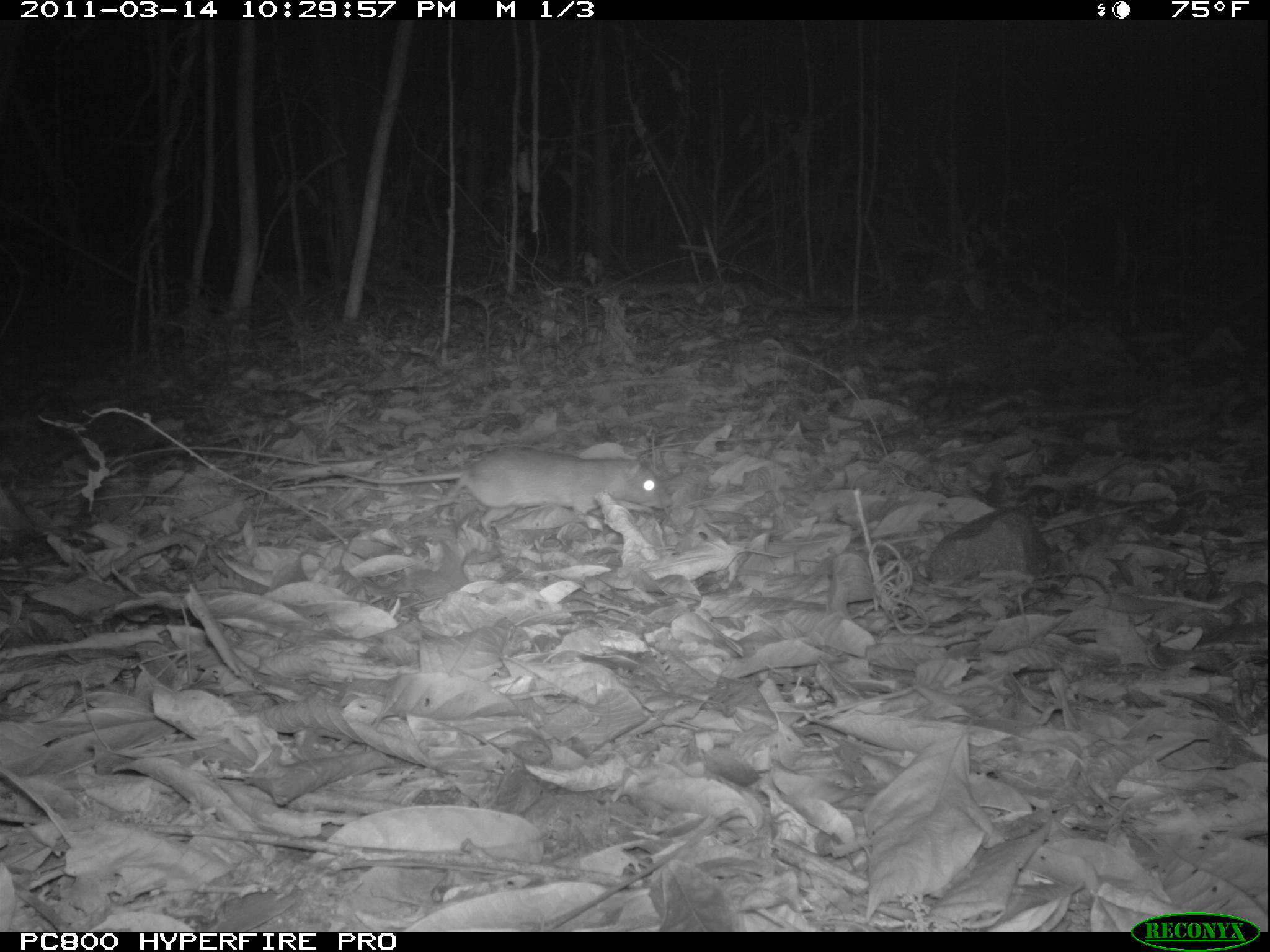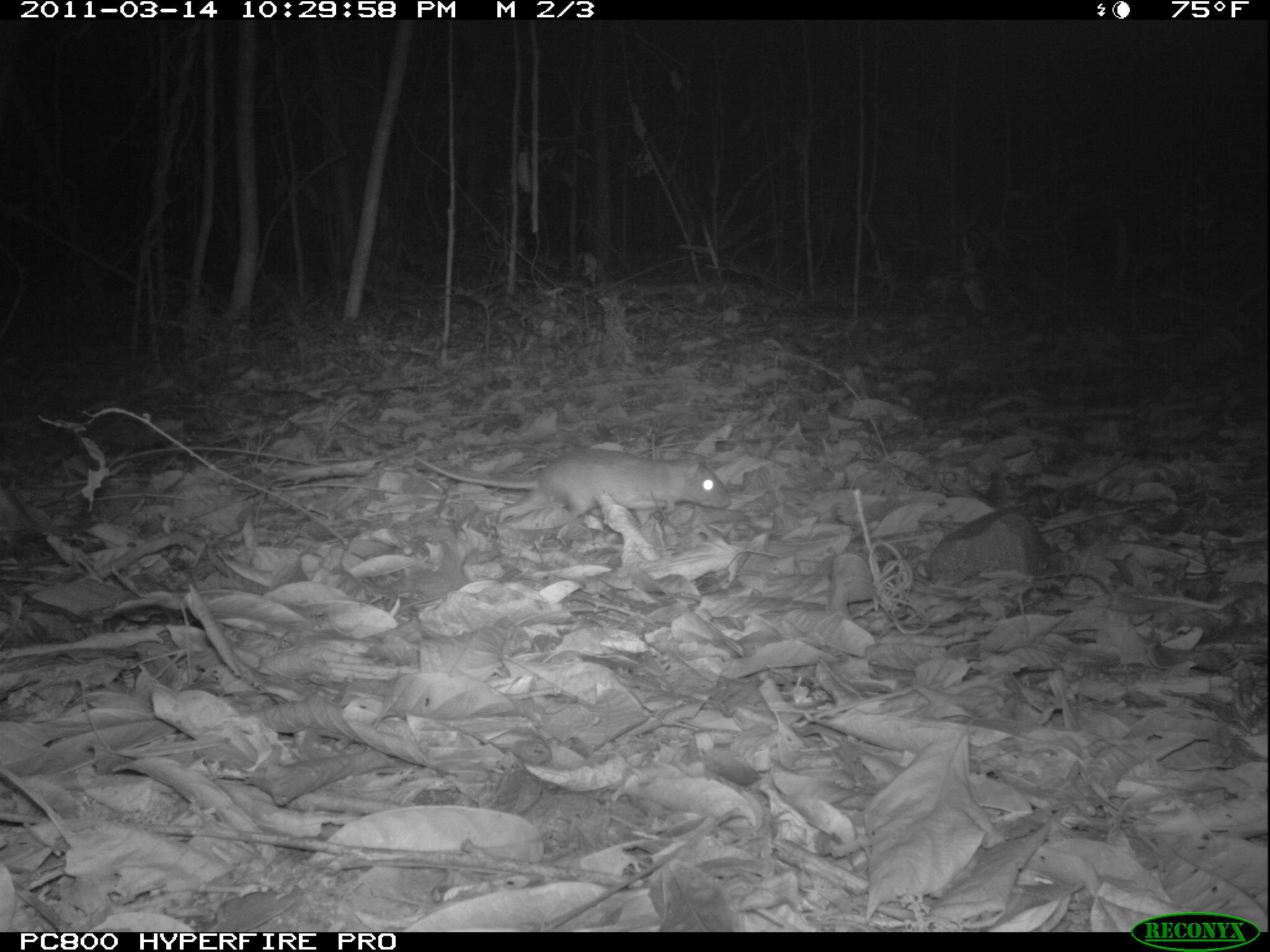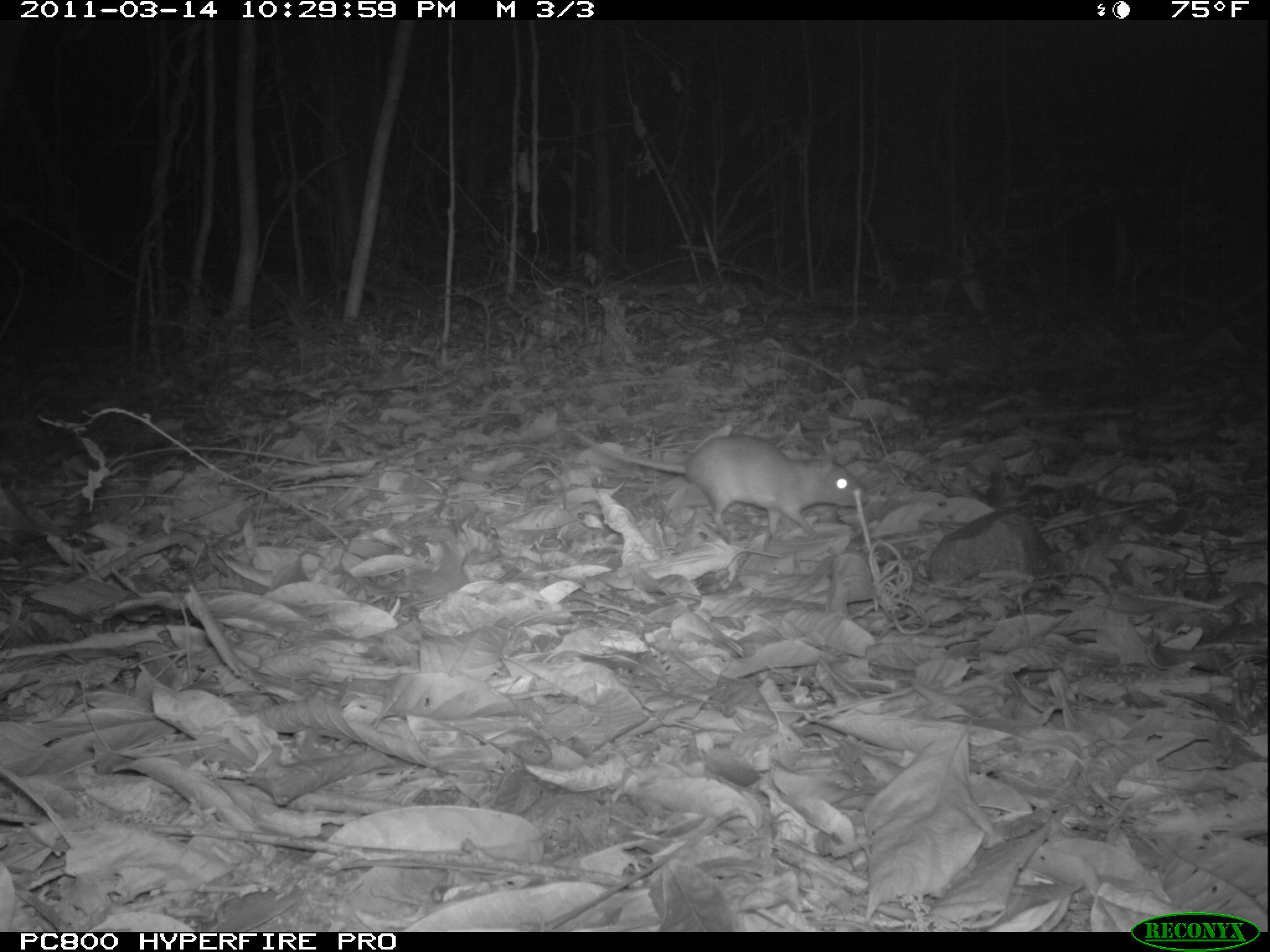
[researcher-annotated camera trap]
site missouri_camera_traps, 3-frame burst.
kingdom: Animalia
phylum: Chordata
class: Mammalia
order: Rodentia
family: Muridae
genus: Rattus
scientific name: Rattus praetor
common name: spiny rat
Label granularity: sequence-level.